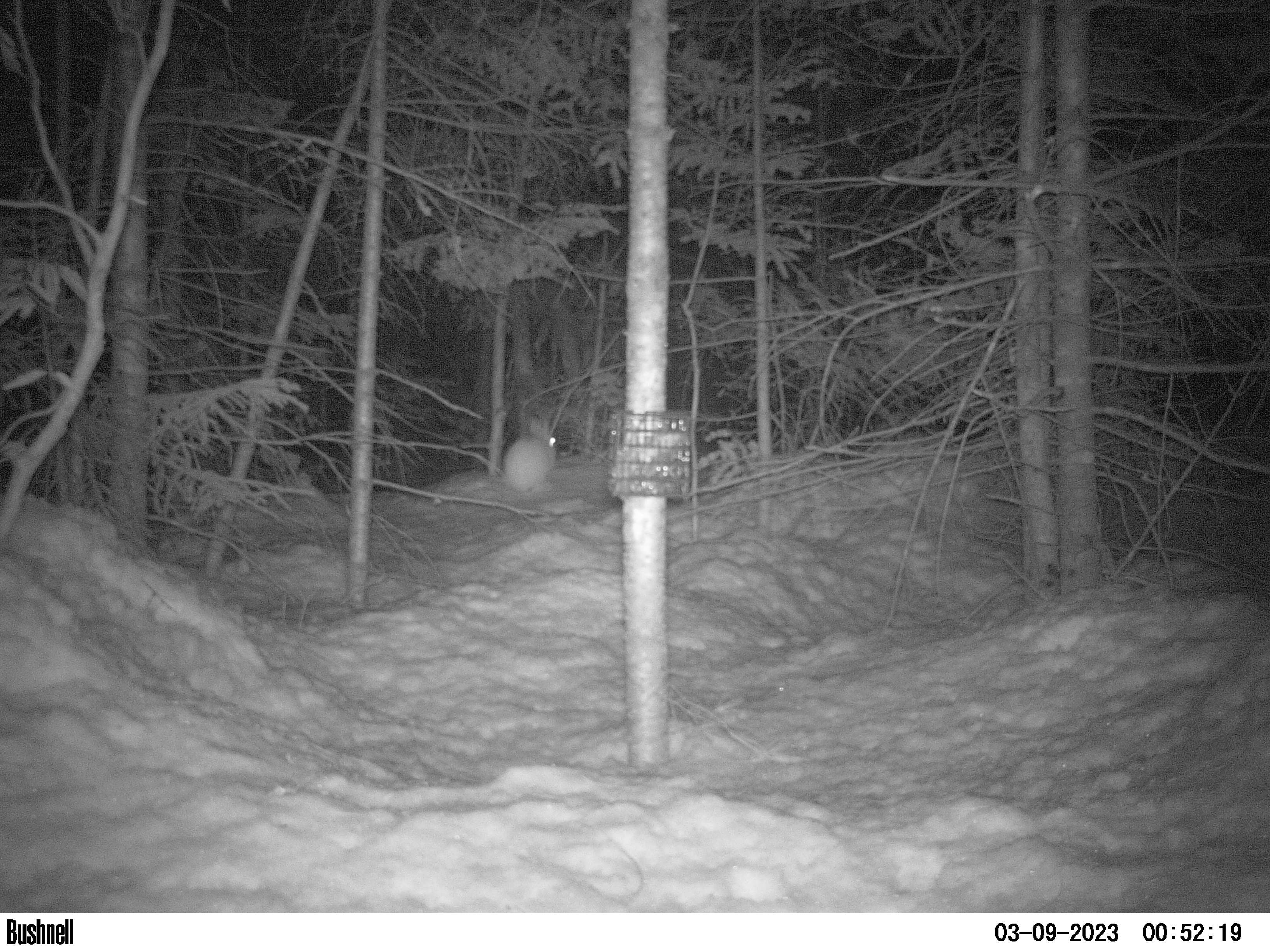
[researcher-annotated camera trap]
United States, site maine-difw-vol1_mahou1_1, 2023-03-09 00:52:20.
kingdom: Animalia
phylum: Chordata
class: Mammalia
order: Lagomorpha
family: Leporidae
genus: Lepus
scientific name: Lepus americanus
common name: snowshoe hare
Snowshoe hare (Lepus americanus).